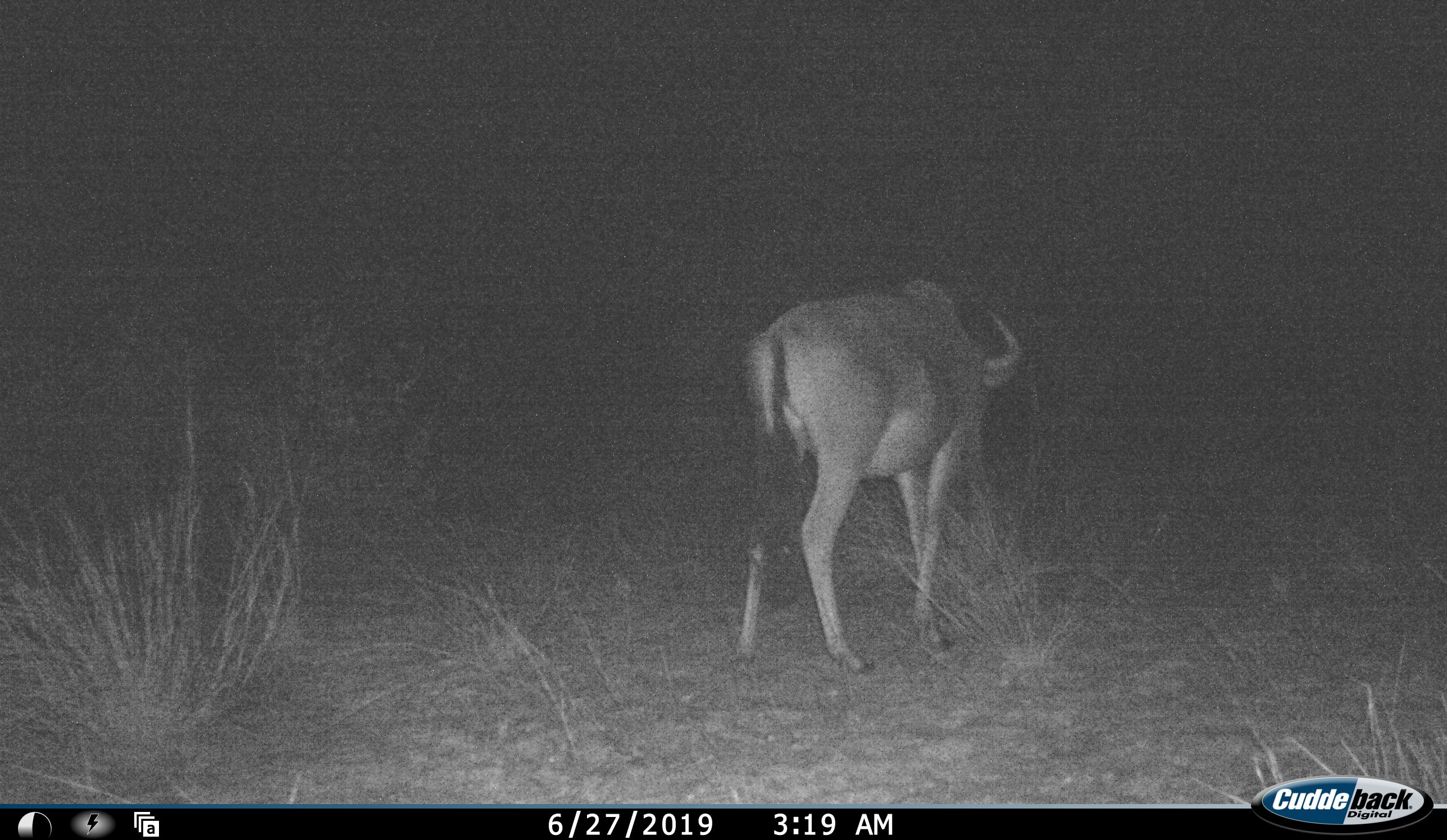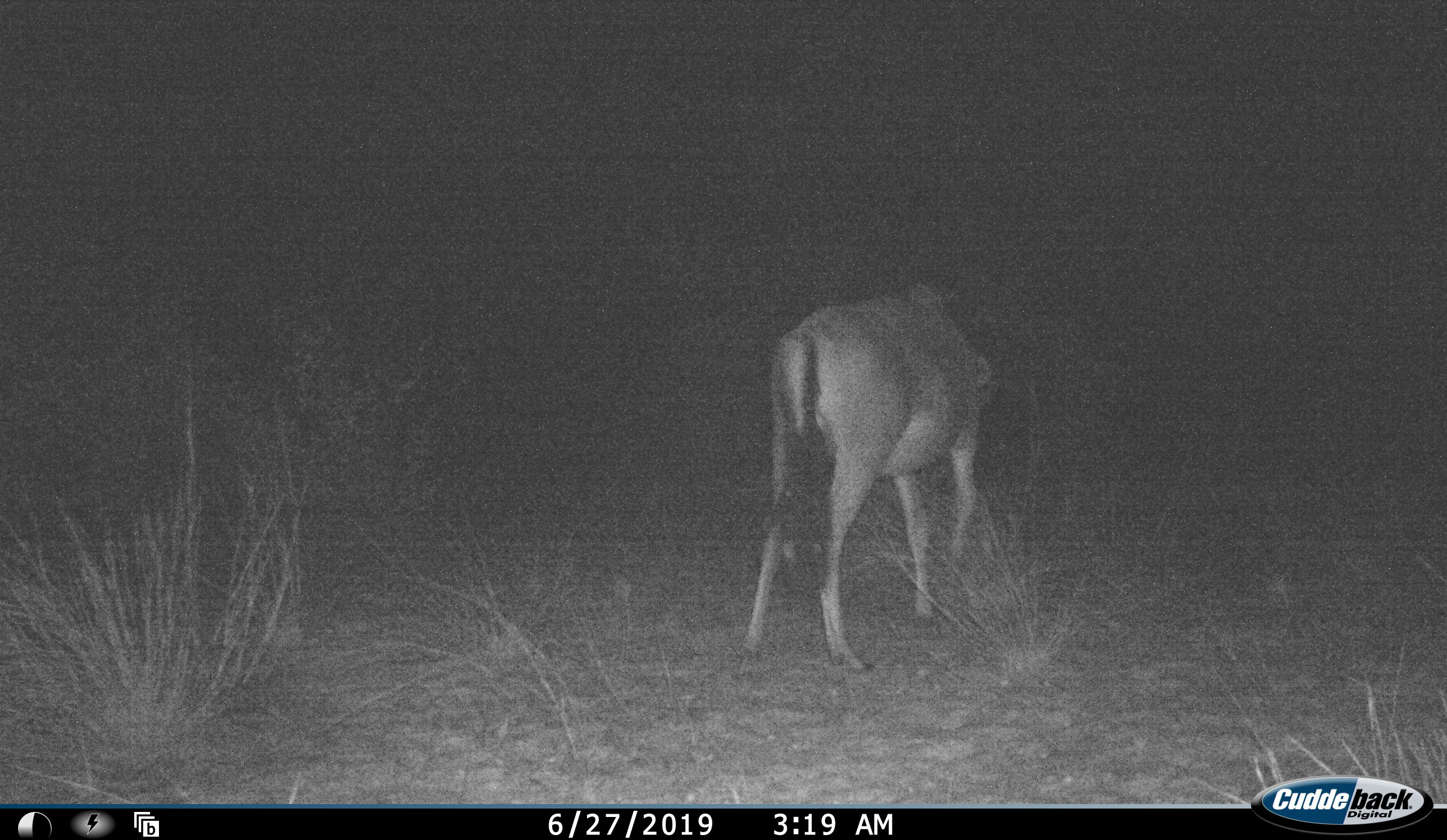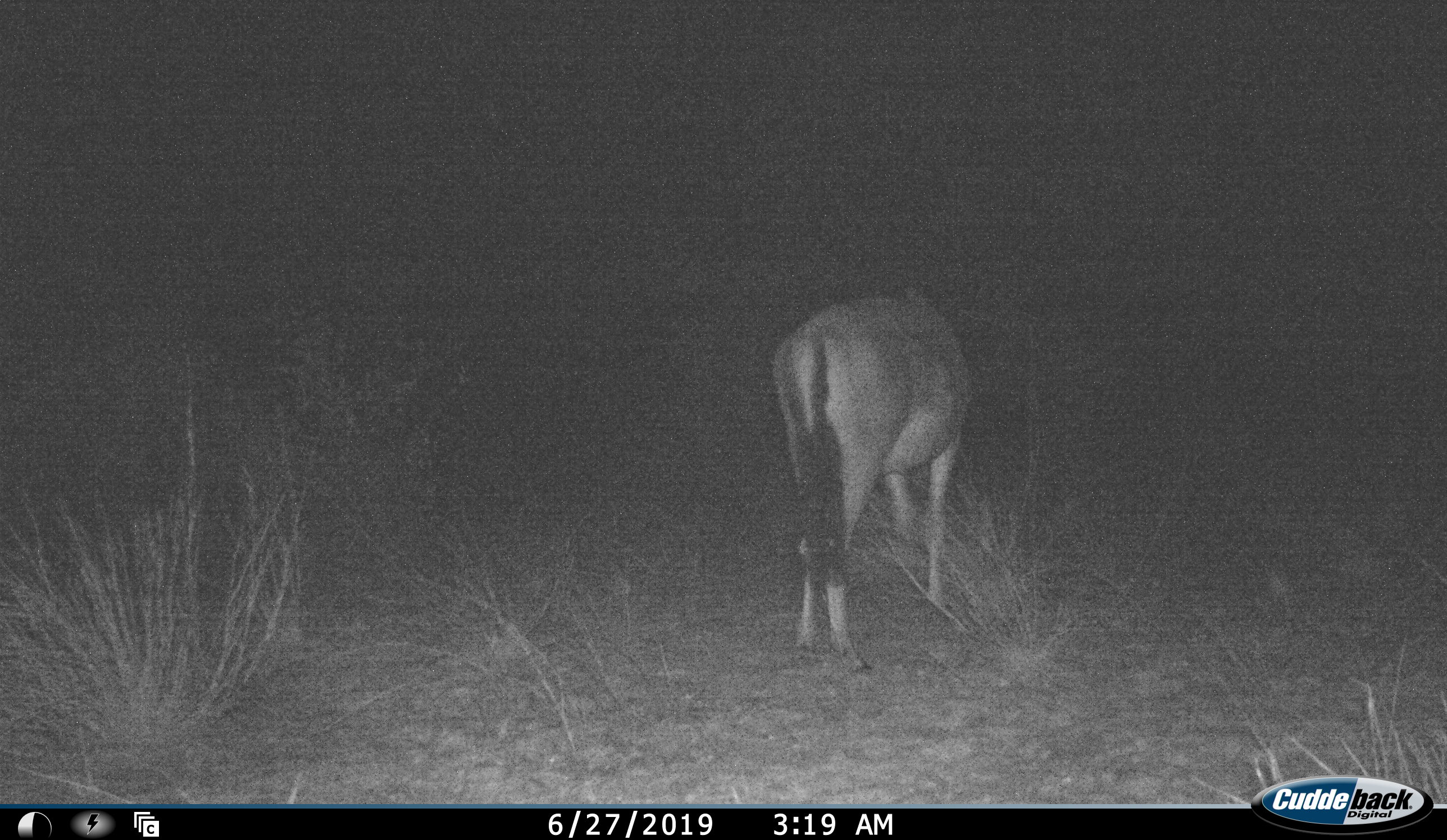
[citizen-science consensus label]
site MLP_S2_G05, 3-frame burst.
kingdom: Animalia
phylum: Chordata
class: Mammalia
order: Artiodactyla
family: Bovidae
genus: Connochaetes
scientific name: Connochaetes taurinus taurinus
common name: blue wildebeest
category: wildebeestblue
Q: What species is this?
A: Wildebeestblue (blue wildebeest) (Connochaetes taurinus taurinus).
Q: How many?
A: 1.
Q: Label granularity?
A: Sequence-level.